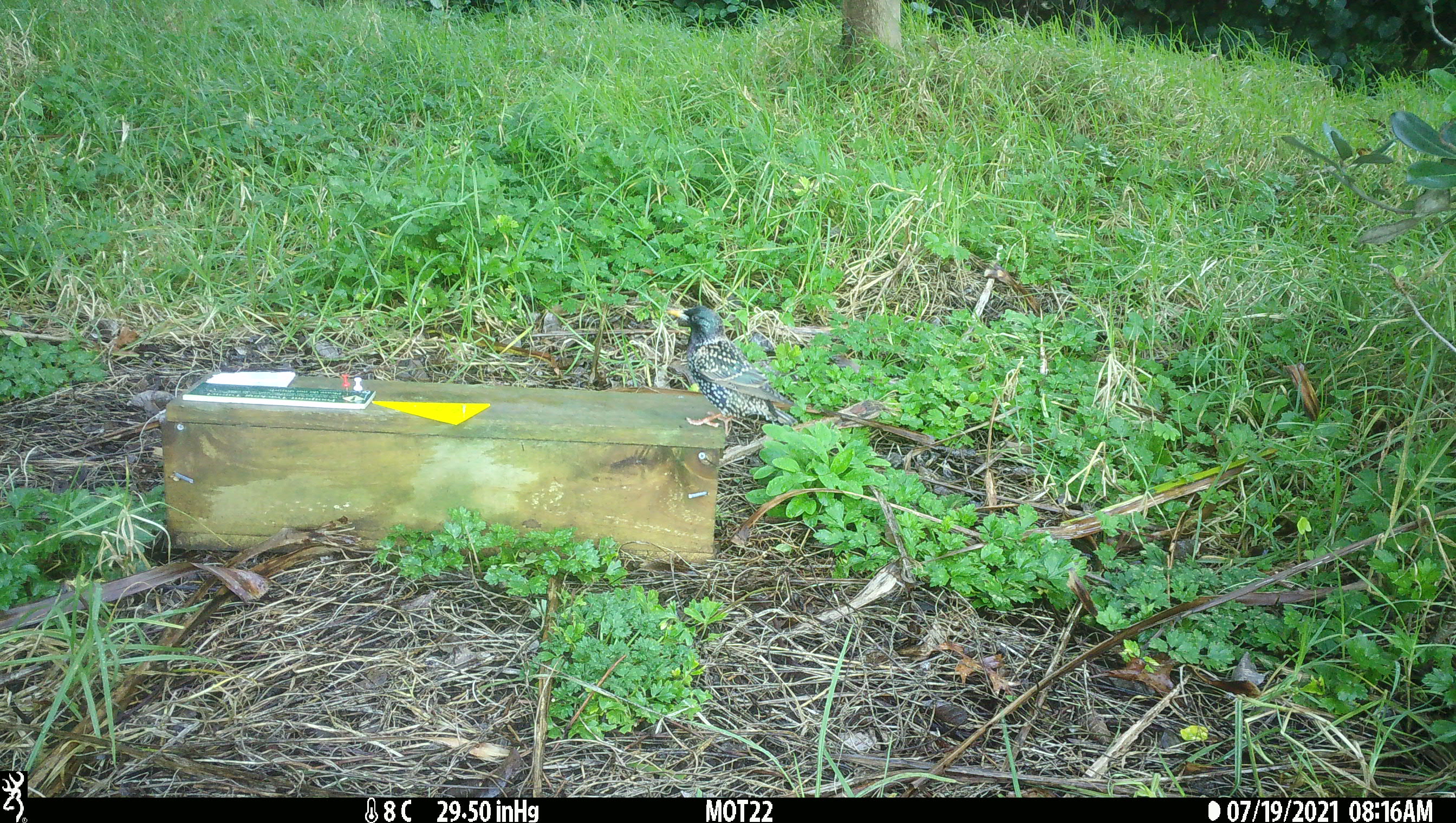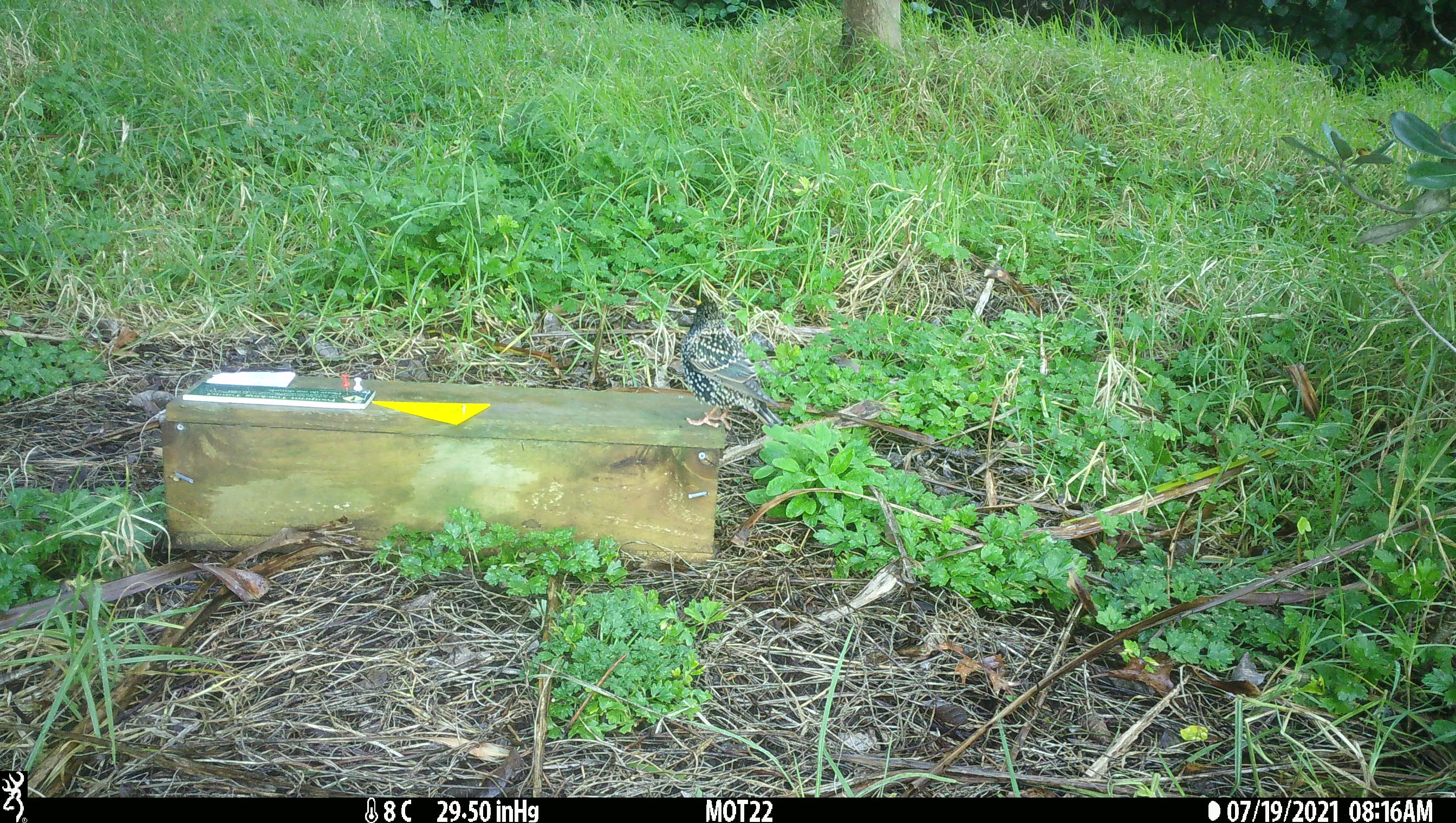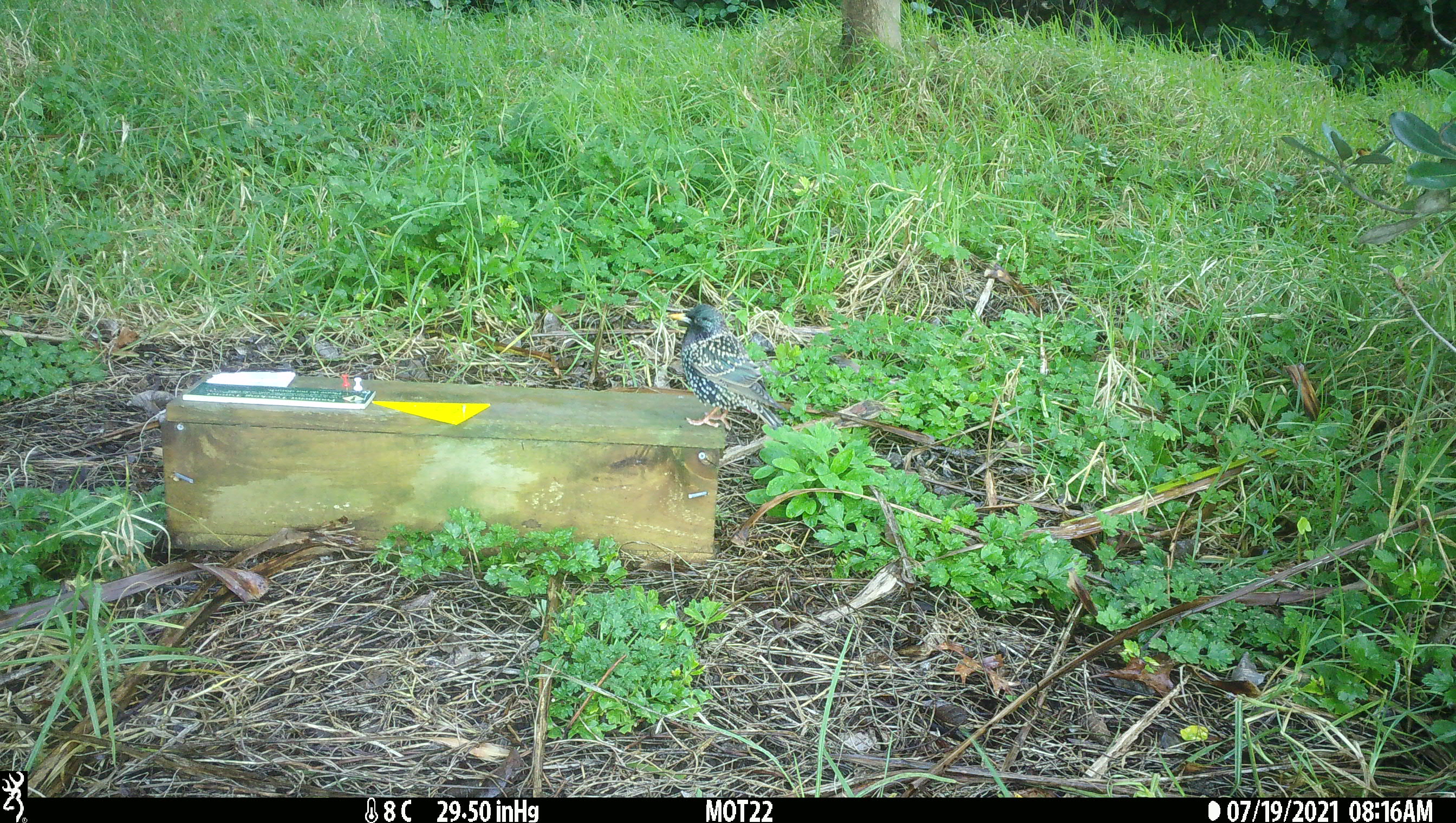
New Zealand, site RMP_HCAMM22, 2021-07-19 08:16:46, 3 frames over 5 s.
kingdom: Animalia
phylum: Chordata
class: Aves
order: Passeriformes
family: Sturnidae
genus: Sturnus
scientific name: Sturnus vulgaris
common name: european starling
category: starling